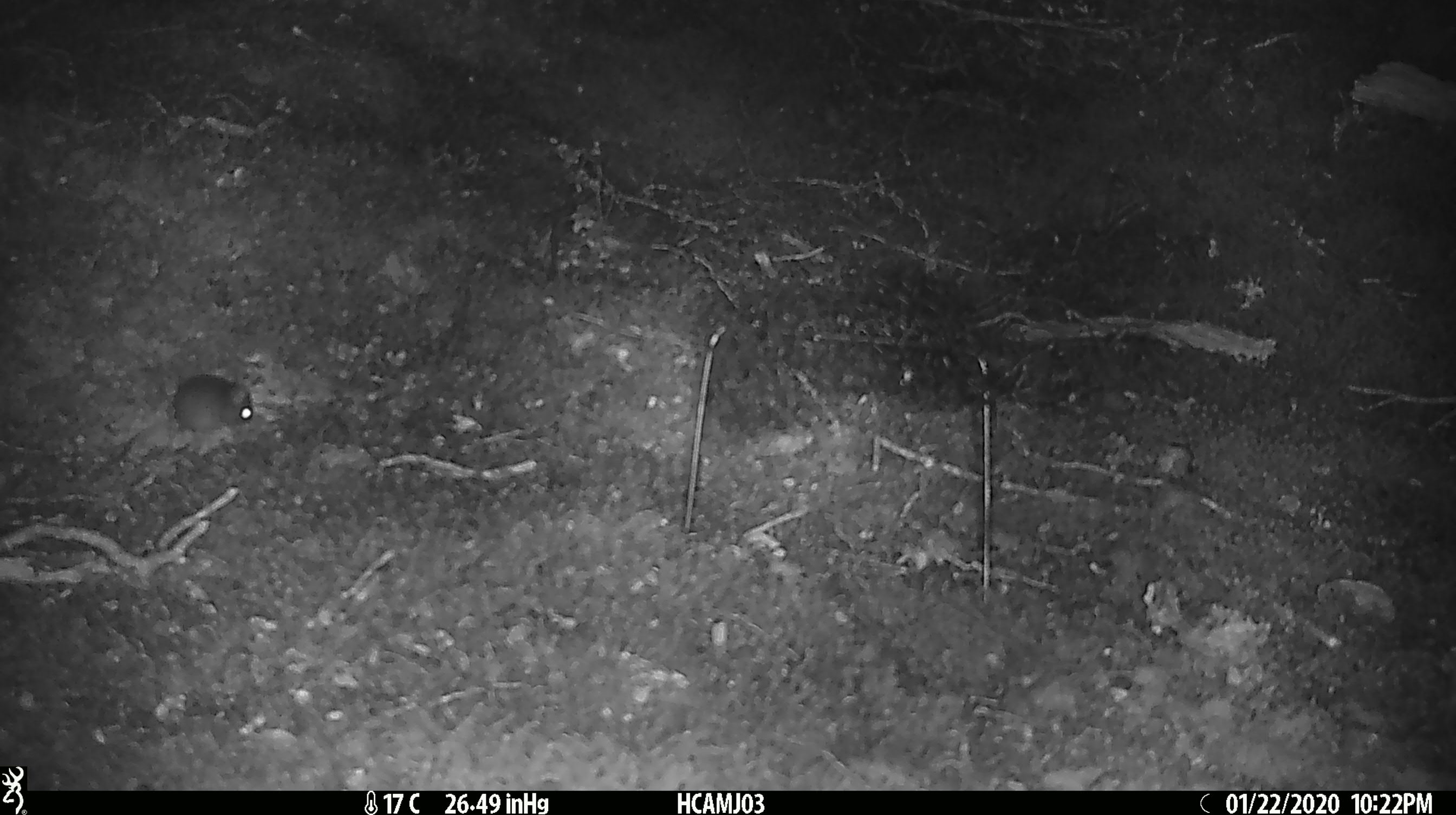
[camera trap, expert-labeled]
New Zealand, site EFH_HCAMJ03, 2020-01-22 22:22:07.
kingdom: Animalia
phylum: Chordata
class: Mammalia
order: Rodentia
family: Muridae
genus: Mus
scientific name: Mus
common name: mouse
Mouse (Mus).